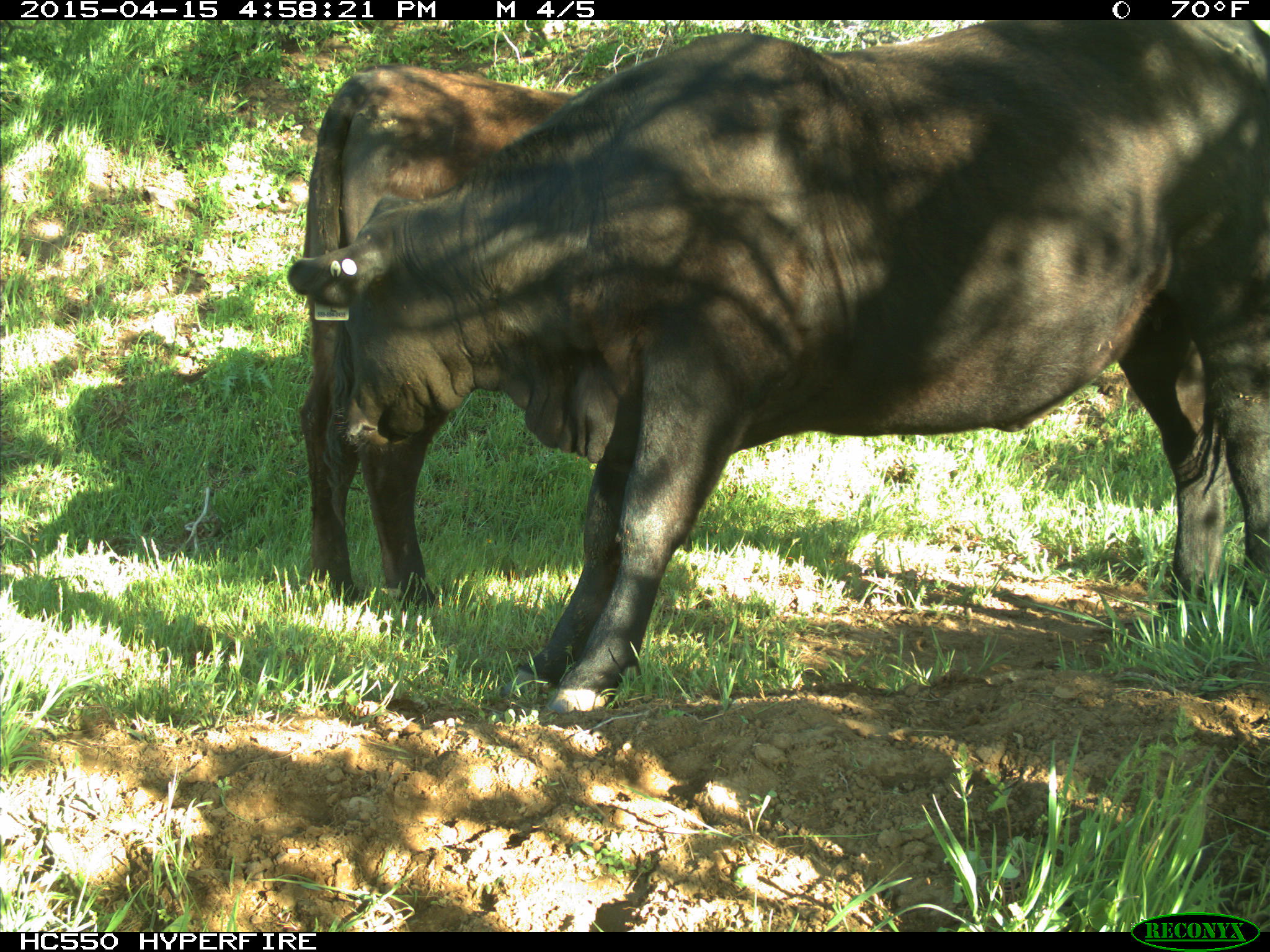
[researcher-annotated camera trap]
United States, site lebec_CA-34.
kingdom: Animalia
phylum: Chordata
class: Mammalia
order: Artiodactyla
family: Bovidae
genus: Bos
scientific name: Bos taurus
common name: domestic cow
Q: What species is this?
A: Bos taurus (domestic cow).